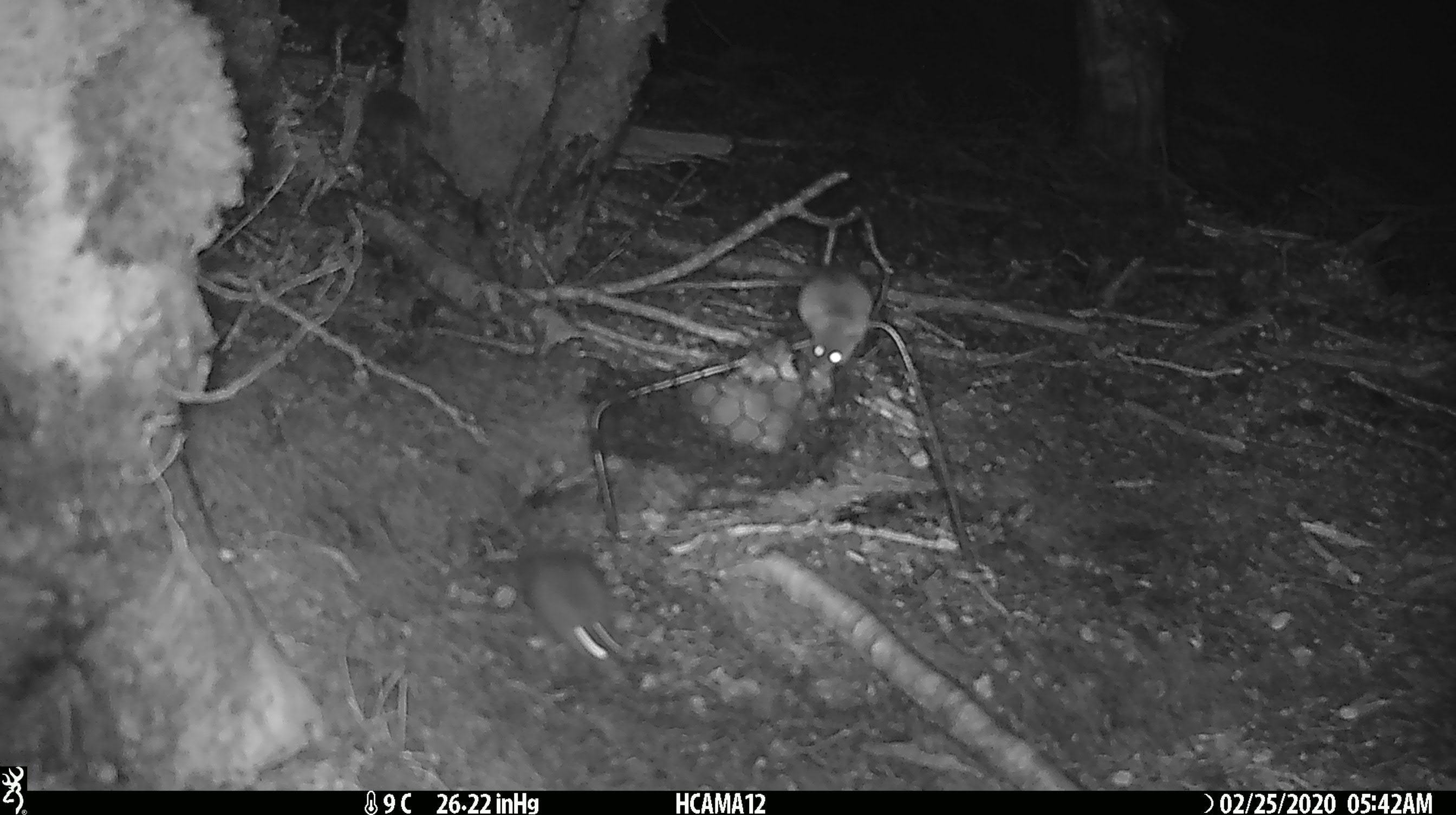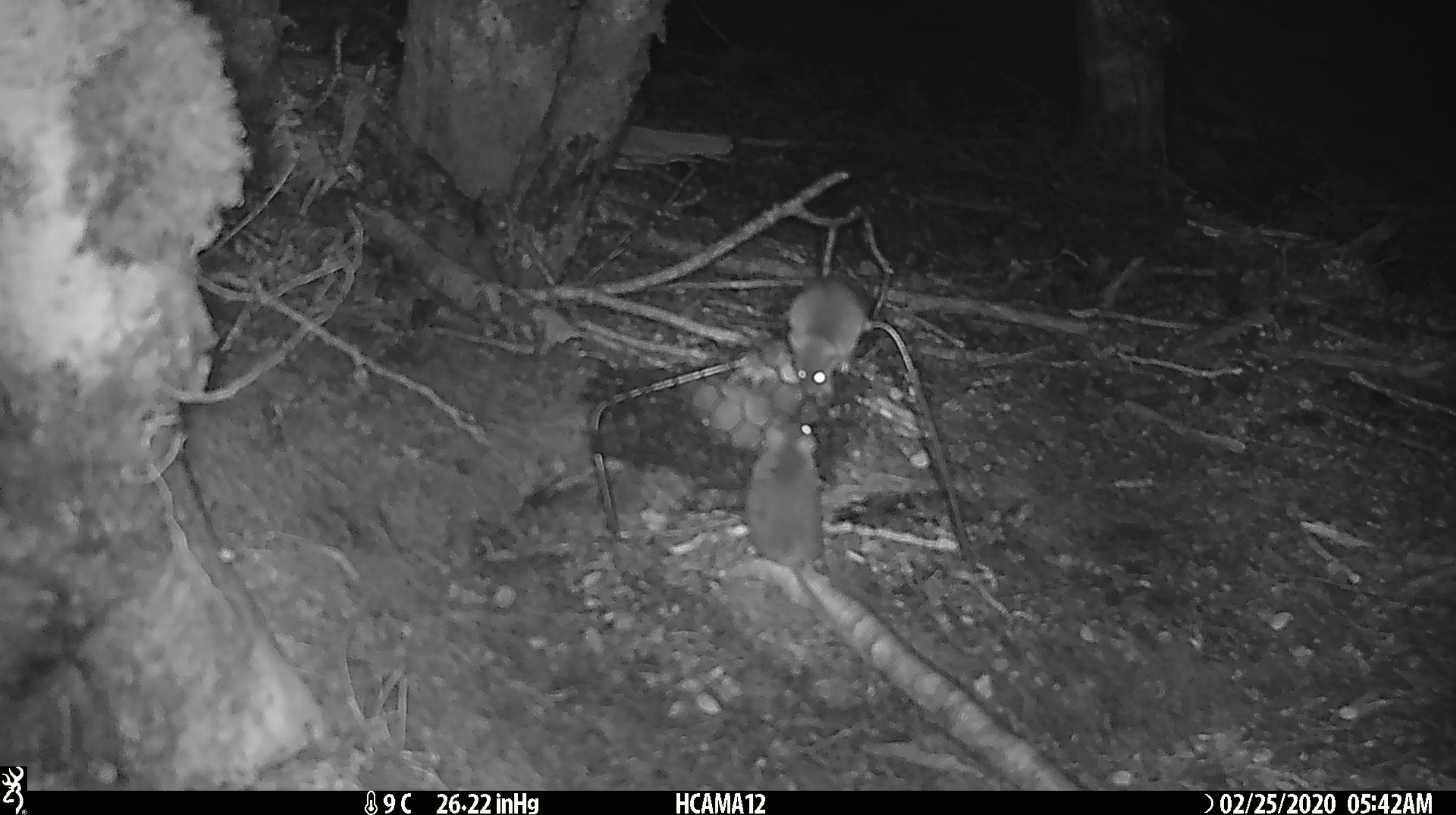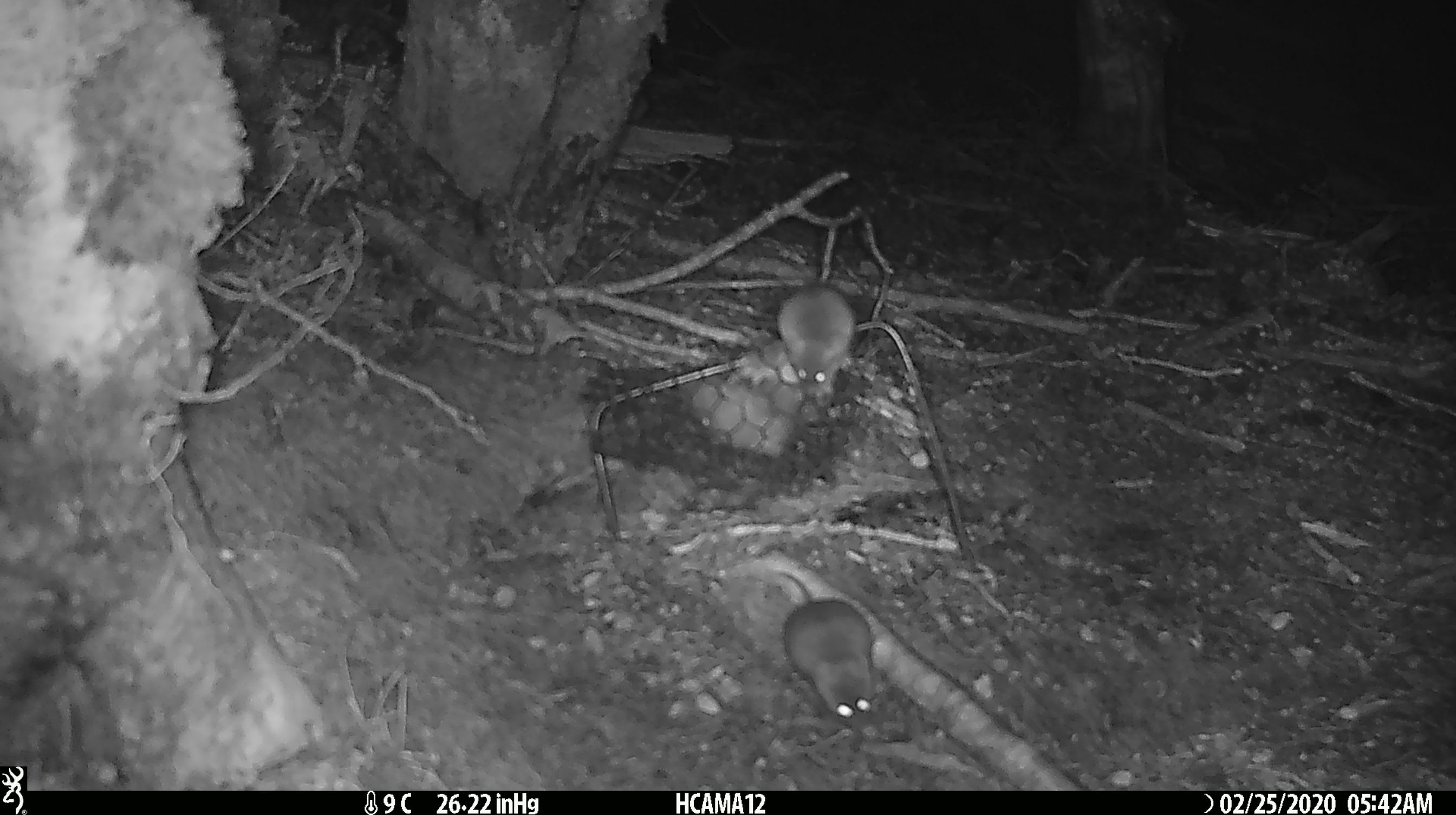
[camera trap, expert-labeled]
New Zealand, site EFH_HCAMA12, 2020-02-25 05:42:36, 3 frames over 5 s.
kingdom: Animalia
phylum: Chordata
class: Mammalia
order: Rodentia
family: Muridae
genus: Mus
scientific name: Mus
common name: mouse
Mouse (Mus).